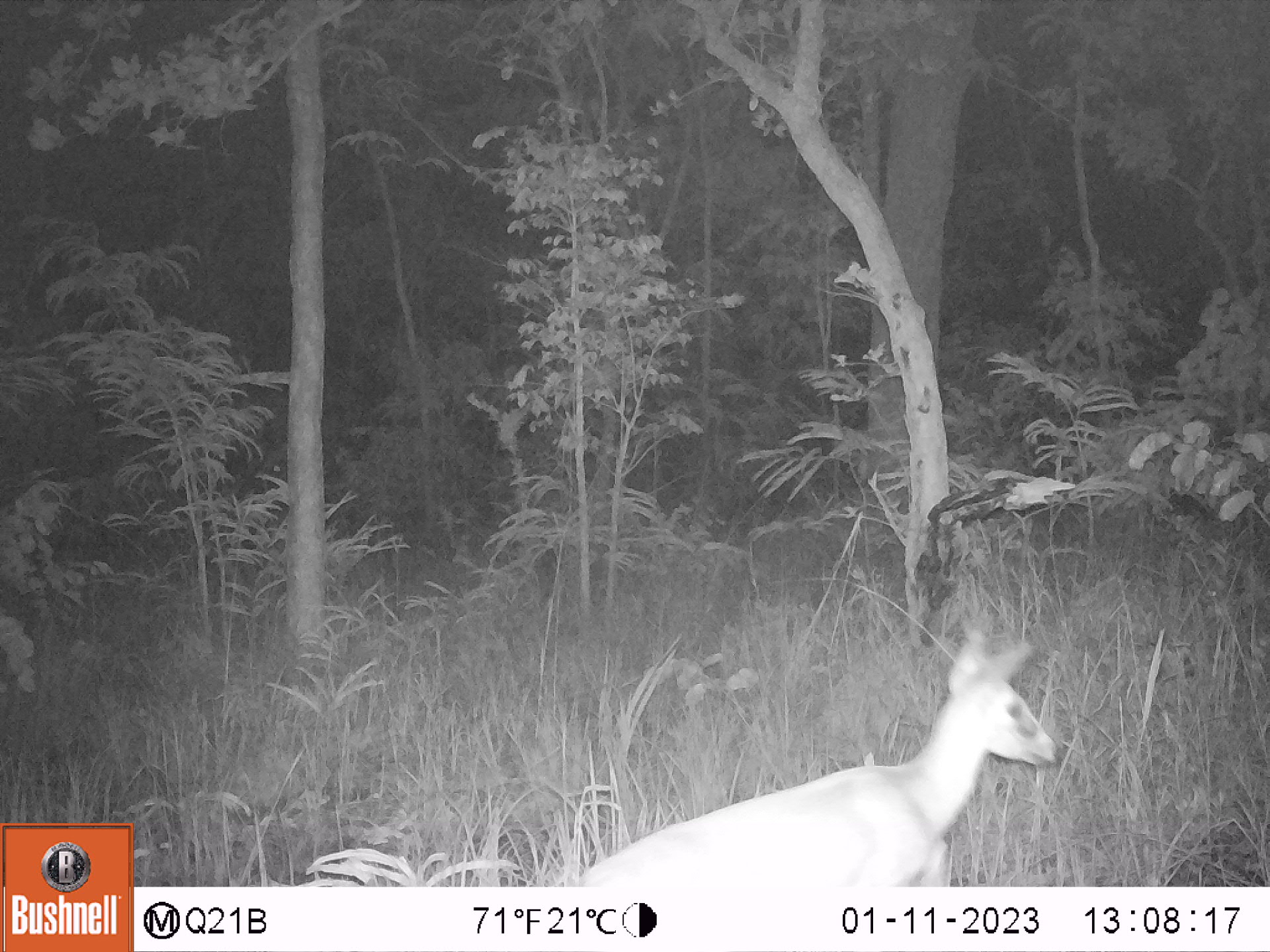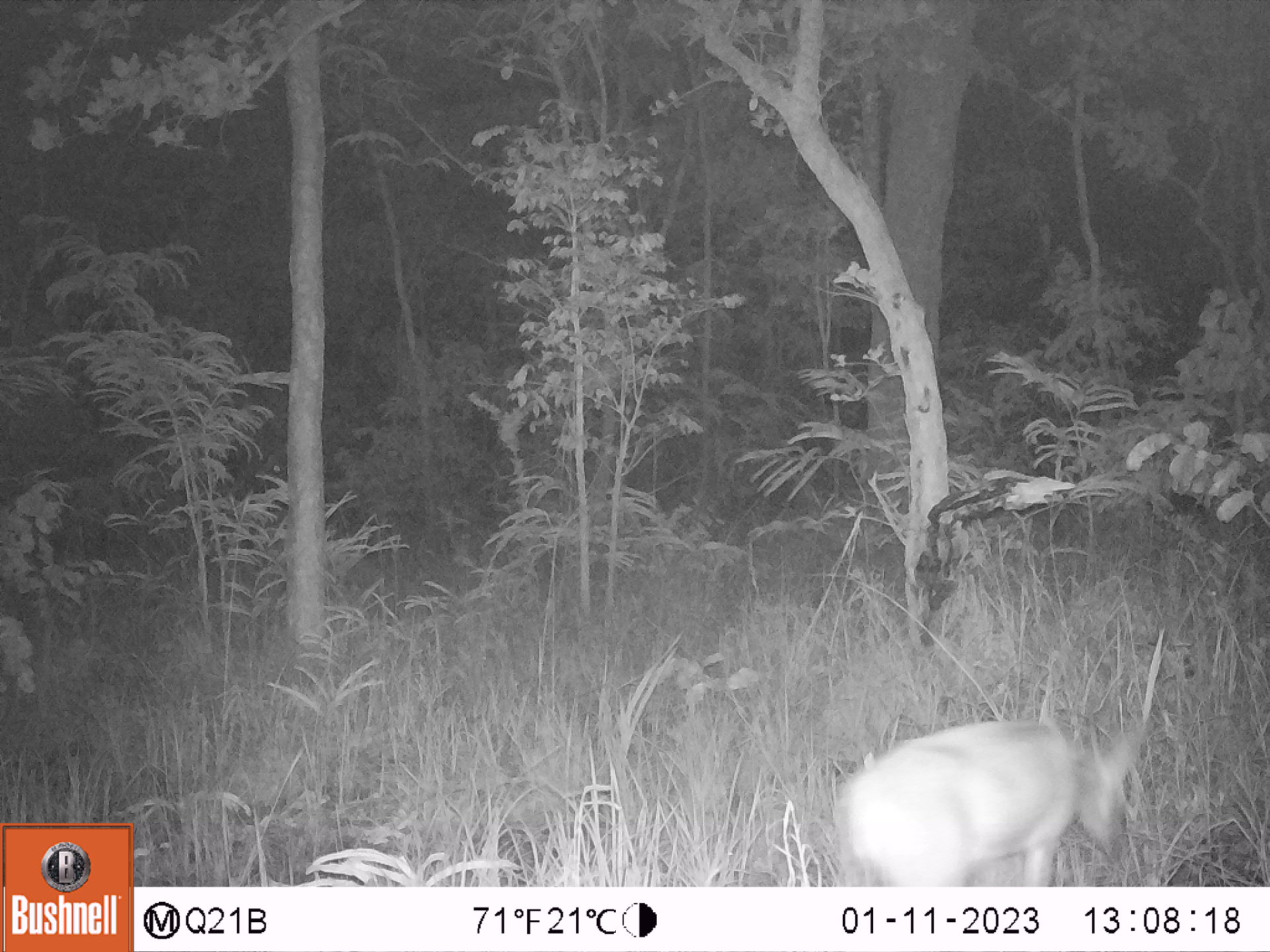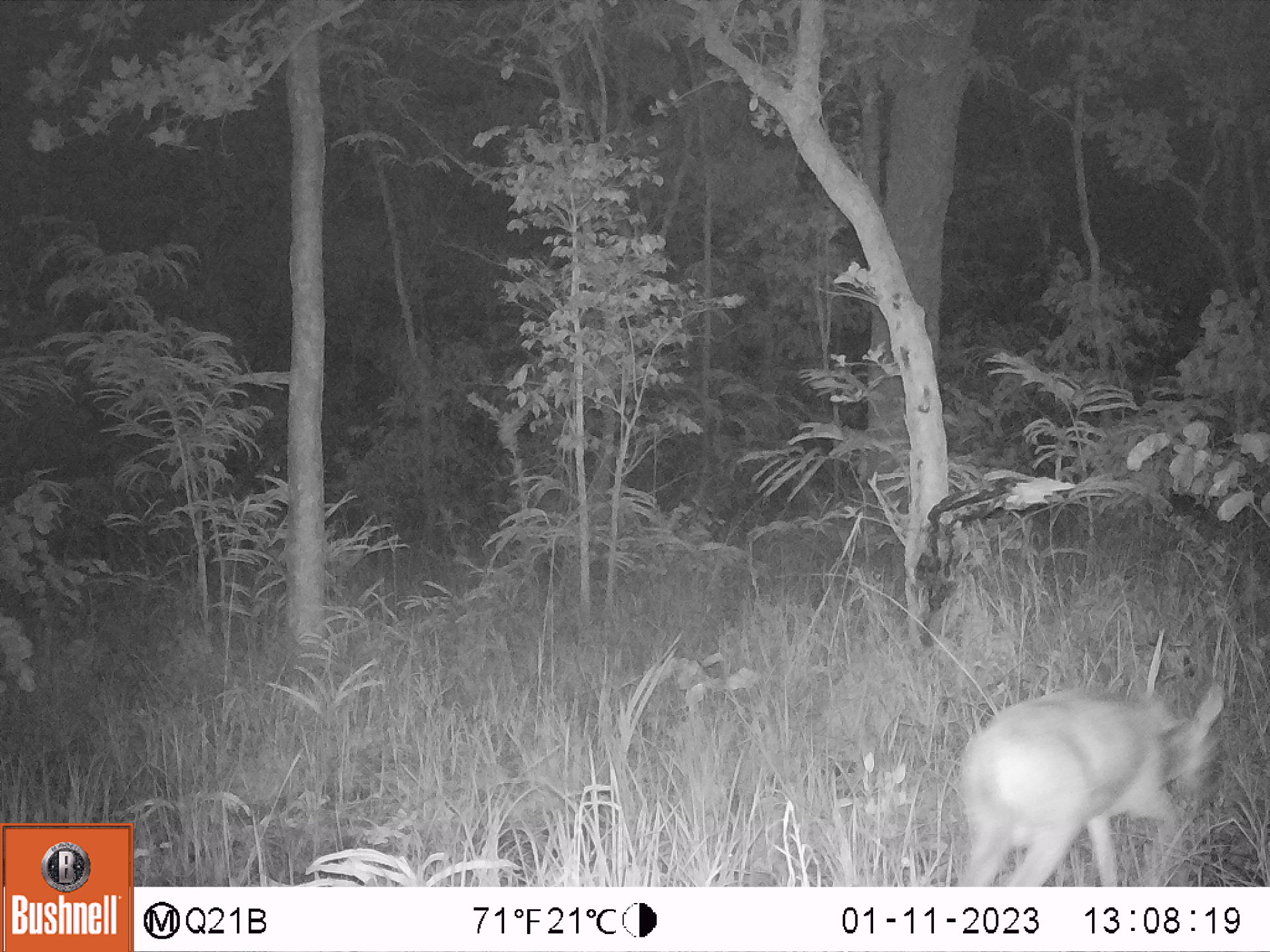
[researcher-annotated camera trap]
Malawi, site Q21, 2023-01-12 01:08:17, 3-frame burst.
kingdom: Animalia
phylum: Chordata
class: Mammalia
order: Artiodactyla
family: Bovidae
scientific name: Antilopinae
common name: small antelope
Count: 1.